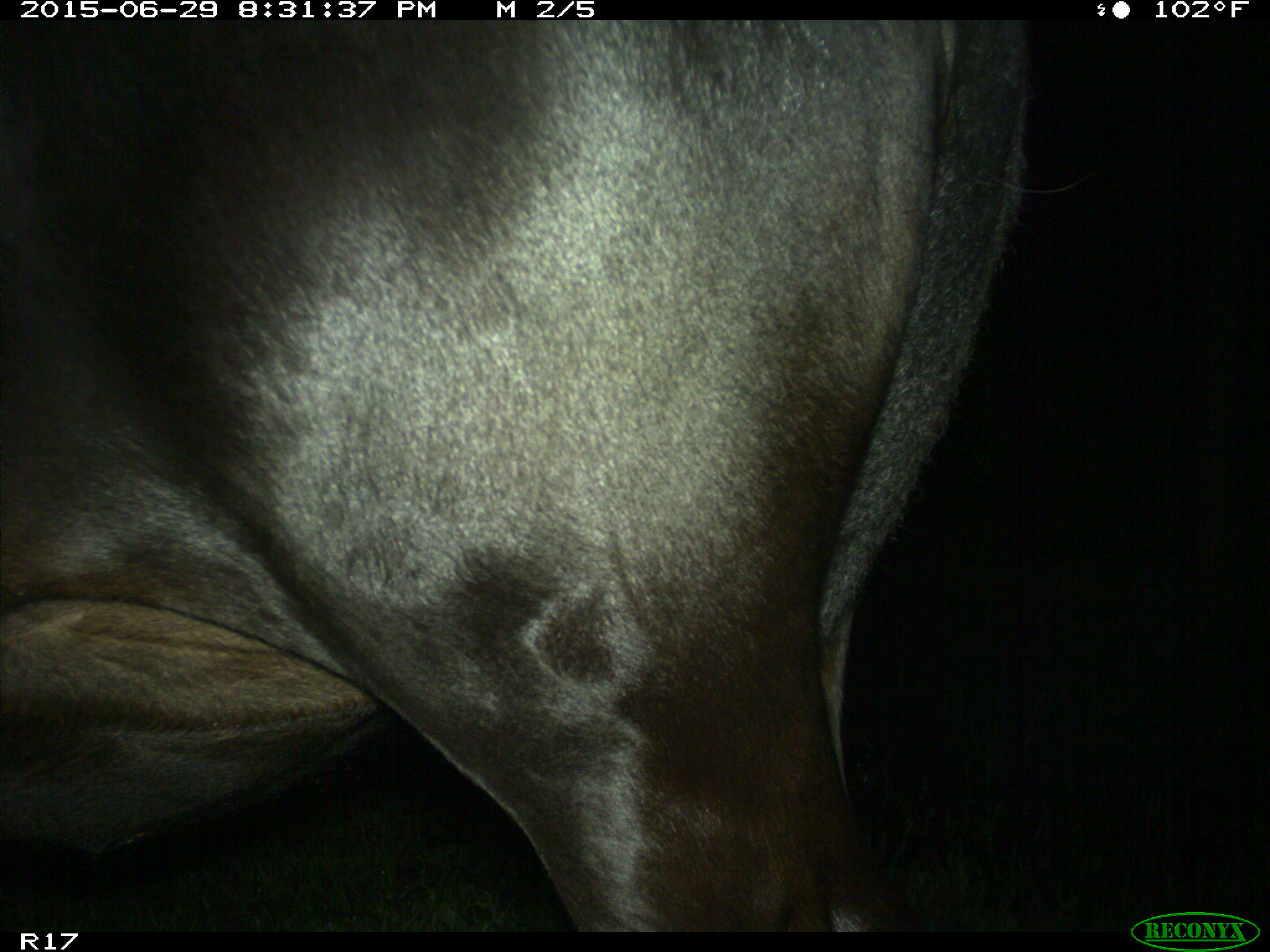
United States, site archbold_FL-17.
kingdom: Animalia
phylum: Chordata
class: Mammalia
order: Artiodactyla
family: Bovidae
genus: Bos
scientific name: Bos taurus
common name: domestic cow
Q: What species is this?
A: Bos taurus (domestic cow).